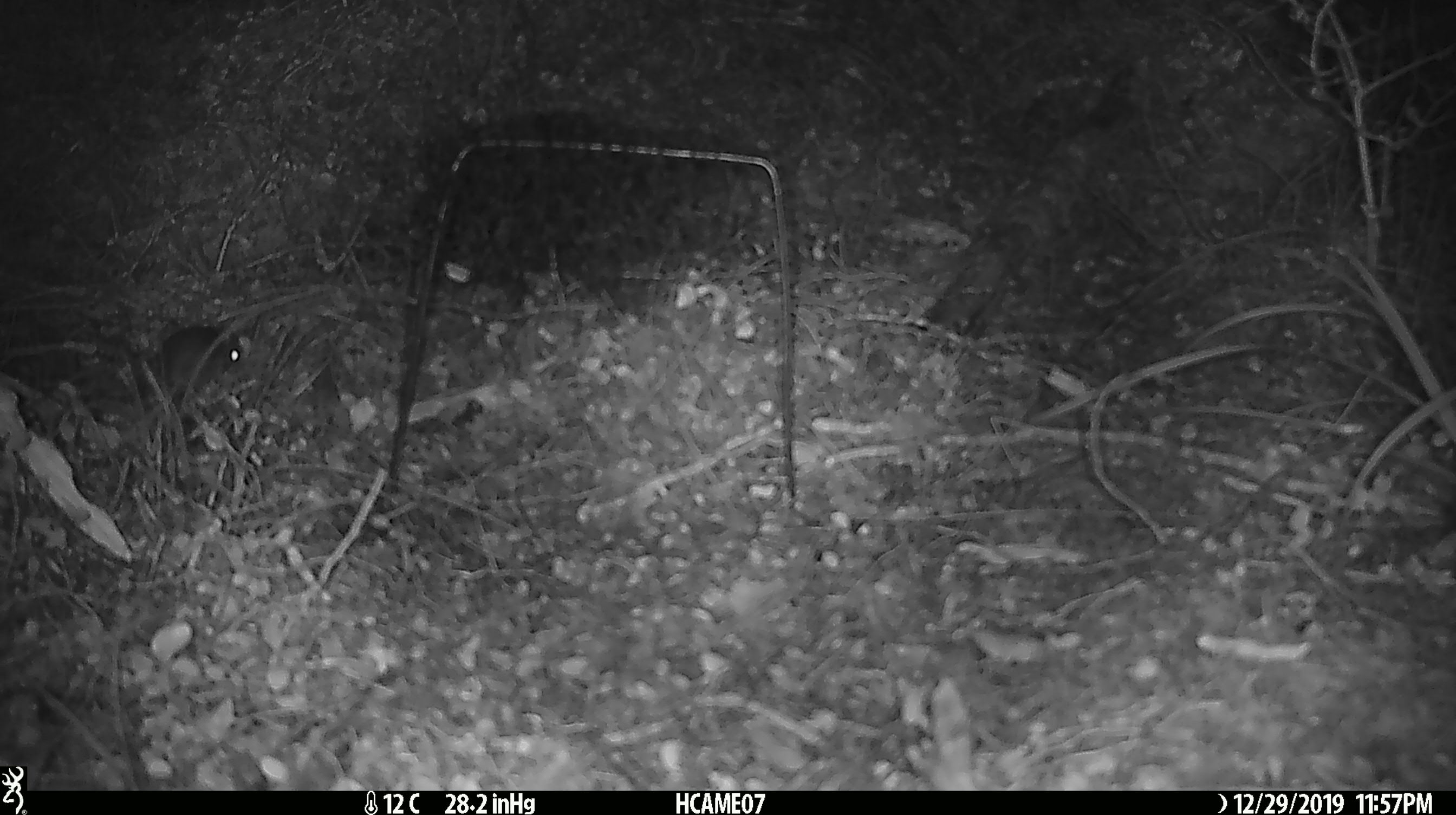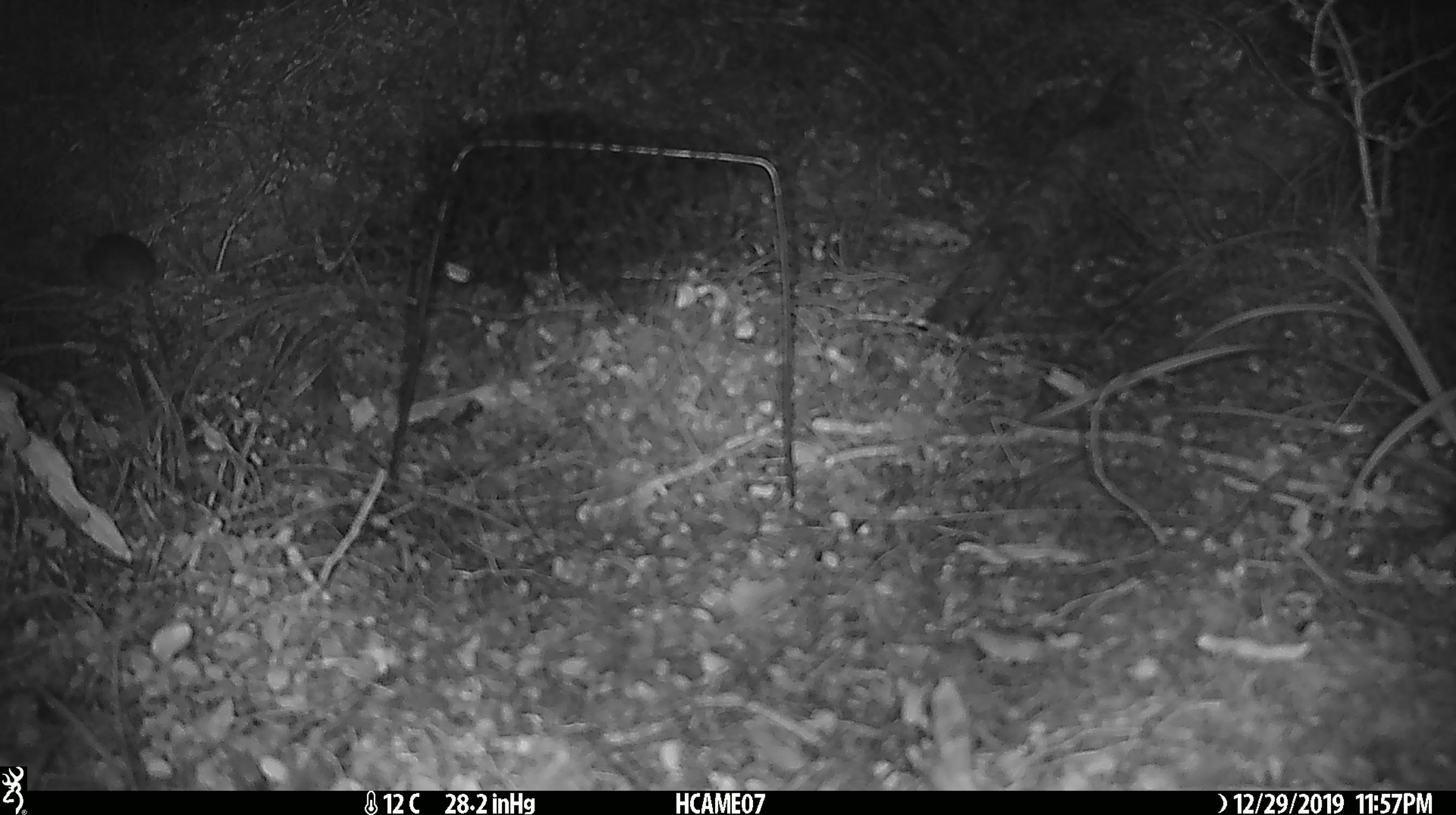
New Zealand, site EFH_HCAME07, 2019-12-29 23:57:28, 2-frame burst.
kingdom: Animalia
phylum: Chordata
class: Mammalia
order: Rodentia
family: Muridae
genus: Mus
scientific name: Mus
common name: mouse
Mouse (Mus).